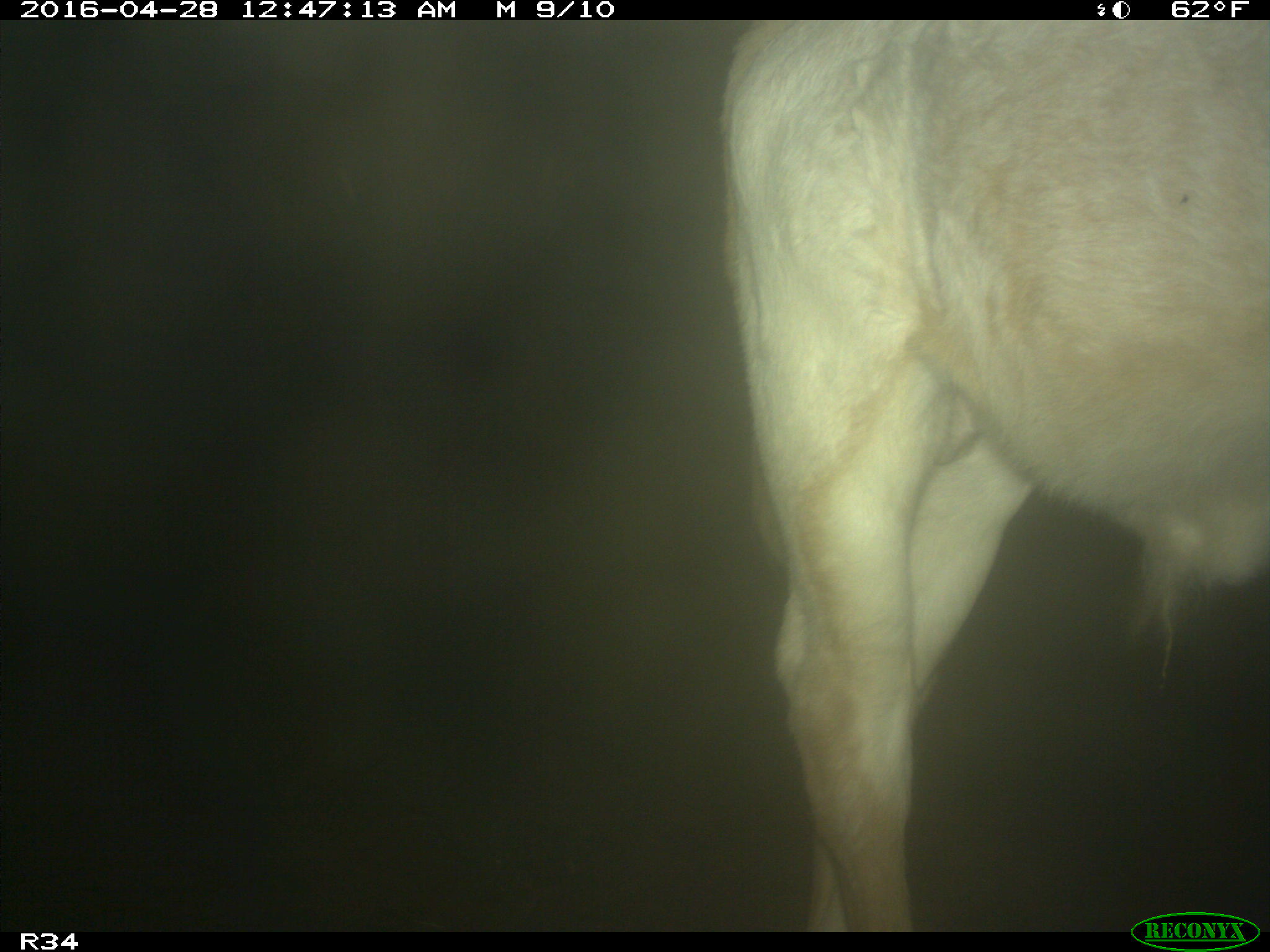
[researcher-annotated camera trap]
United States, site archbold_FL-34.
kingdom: Animalia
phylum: Chordata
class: Mammalia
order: Artiodactyla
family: Bovidae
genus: Bos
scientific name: Bos taurus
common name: domestic cow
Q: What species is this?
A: Bos taurus (domestic cow).